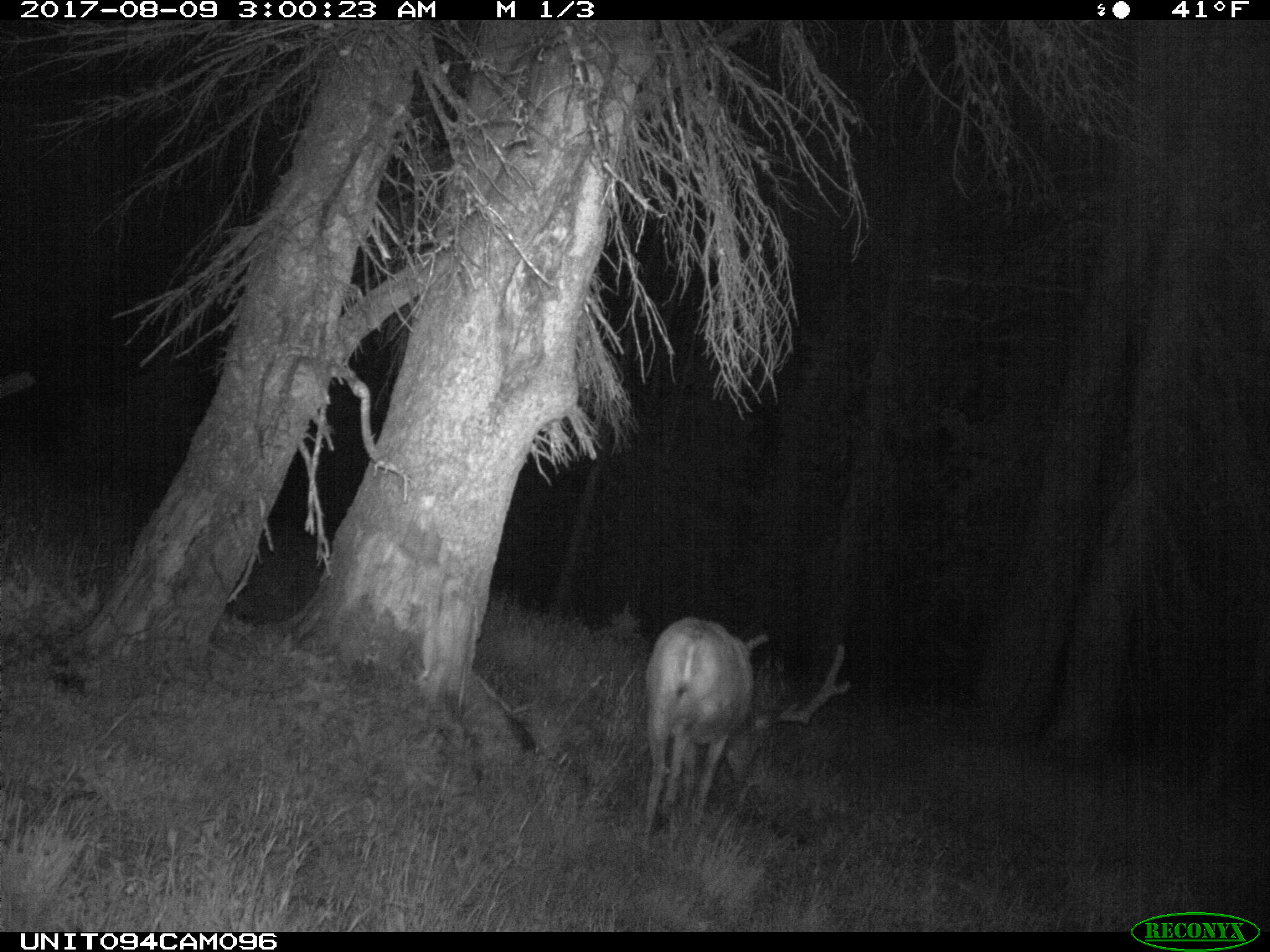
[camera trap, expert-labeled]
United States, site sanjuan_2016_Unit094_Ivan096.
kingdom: Animalia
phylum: Chordata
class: Mammalia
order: Artiodactyla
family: Cervidae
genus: Odocoileus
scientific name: Odocoileus hemionus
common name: mule deer